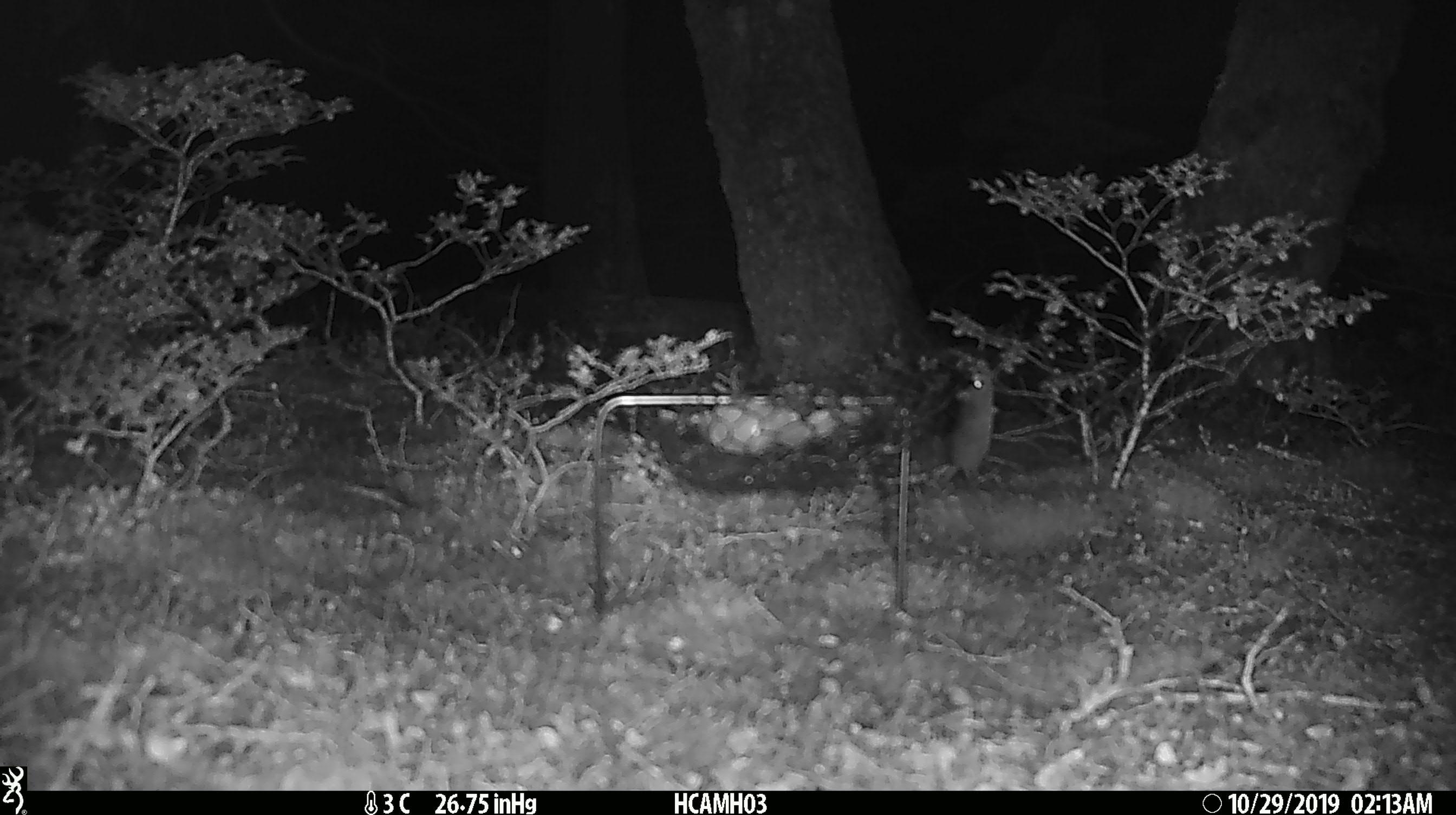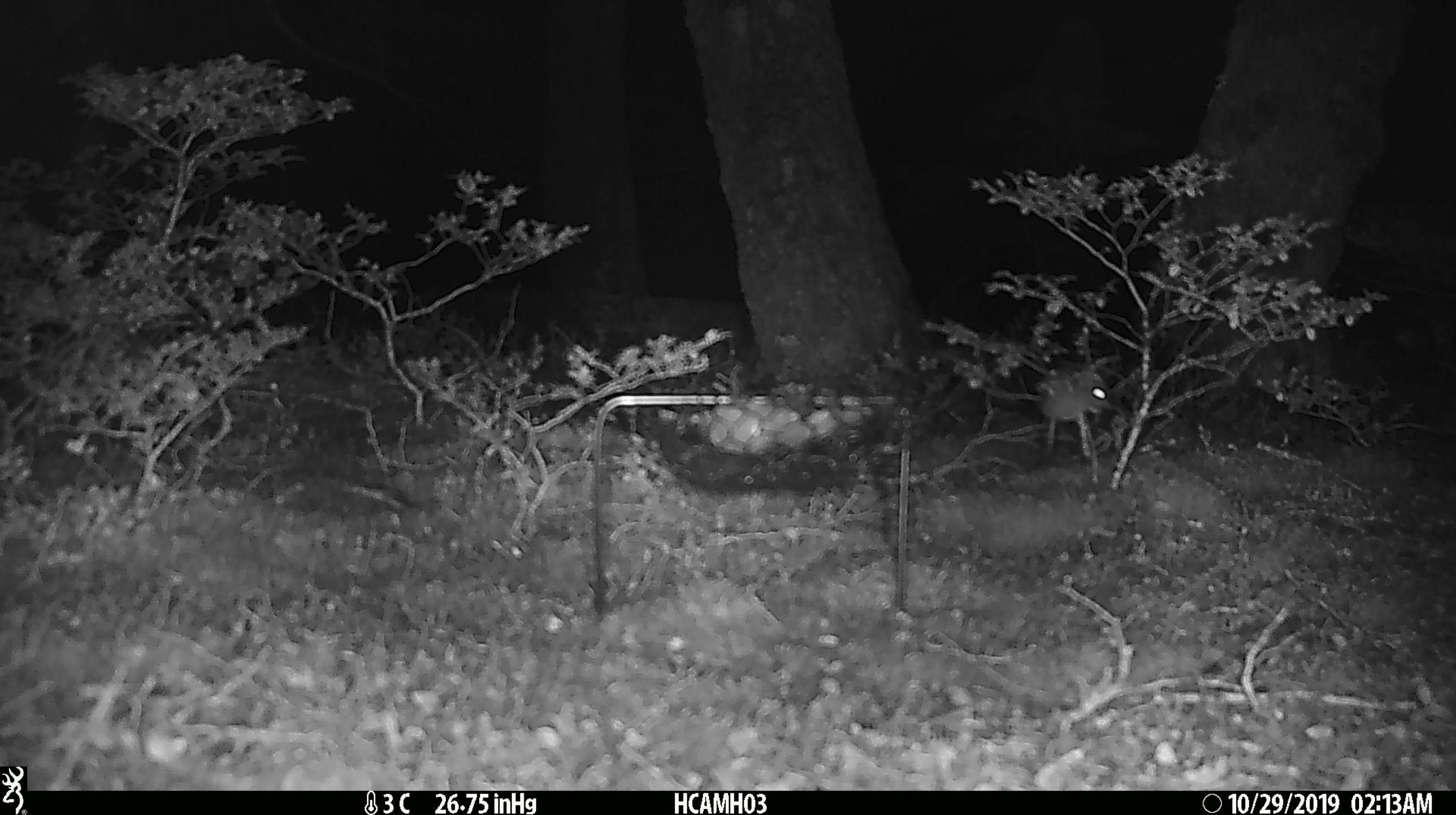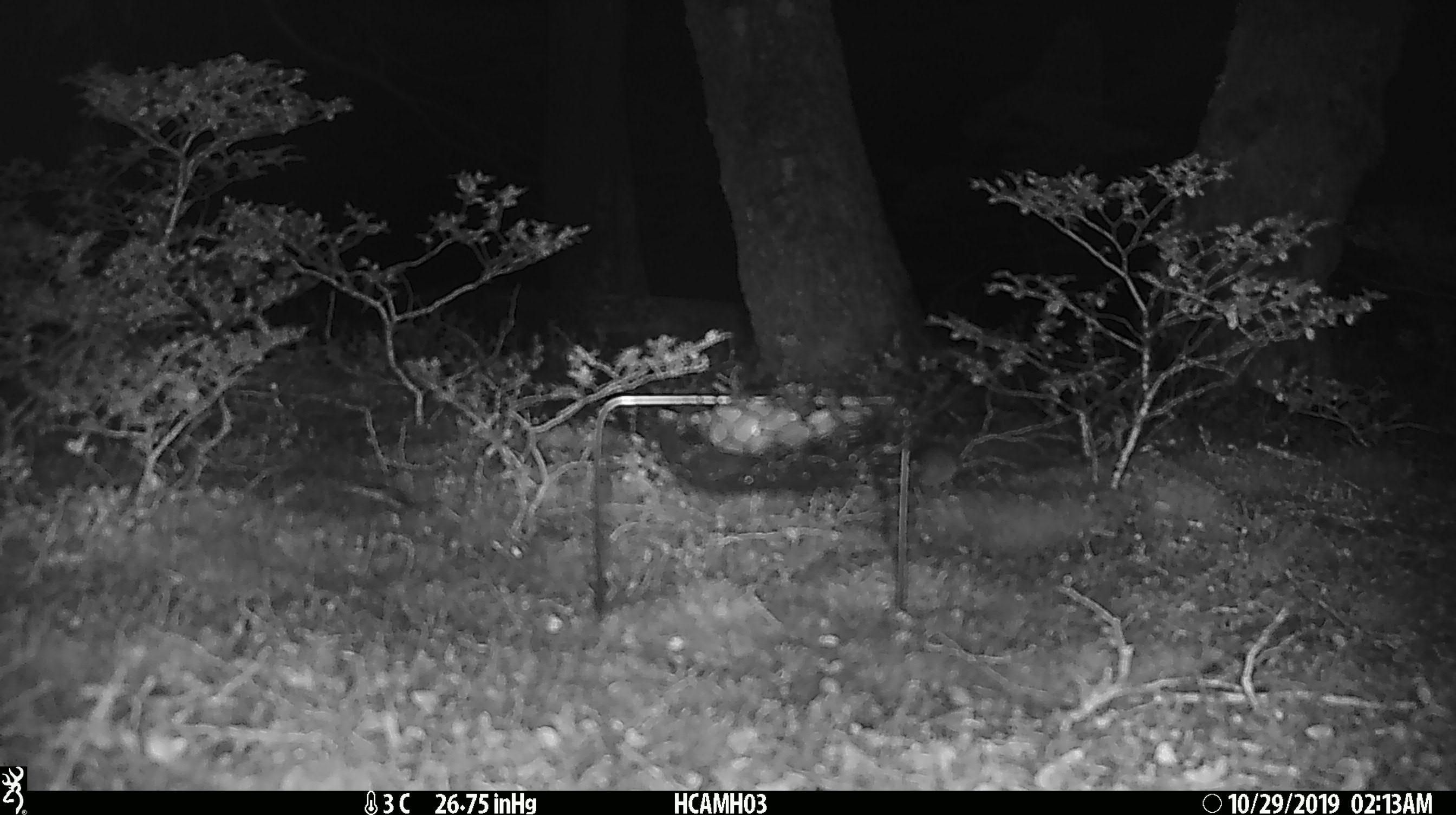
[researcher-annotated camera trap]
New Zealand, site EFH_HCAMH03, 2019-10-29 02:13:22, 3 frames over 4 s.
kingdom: Animalia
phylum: Chordata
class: Mammalia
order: Rodentia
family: Muridae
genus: Mus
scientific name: Mus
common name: mouse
Mouse (Mus).